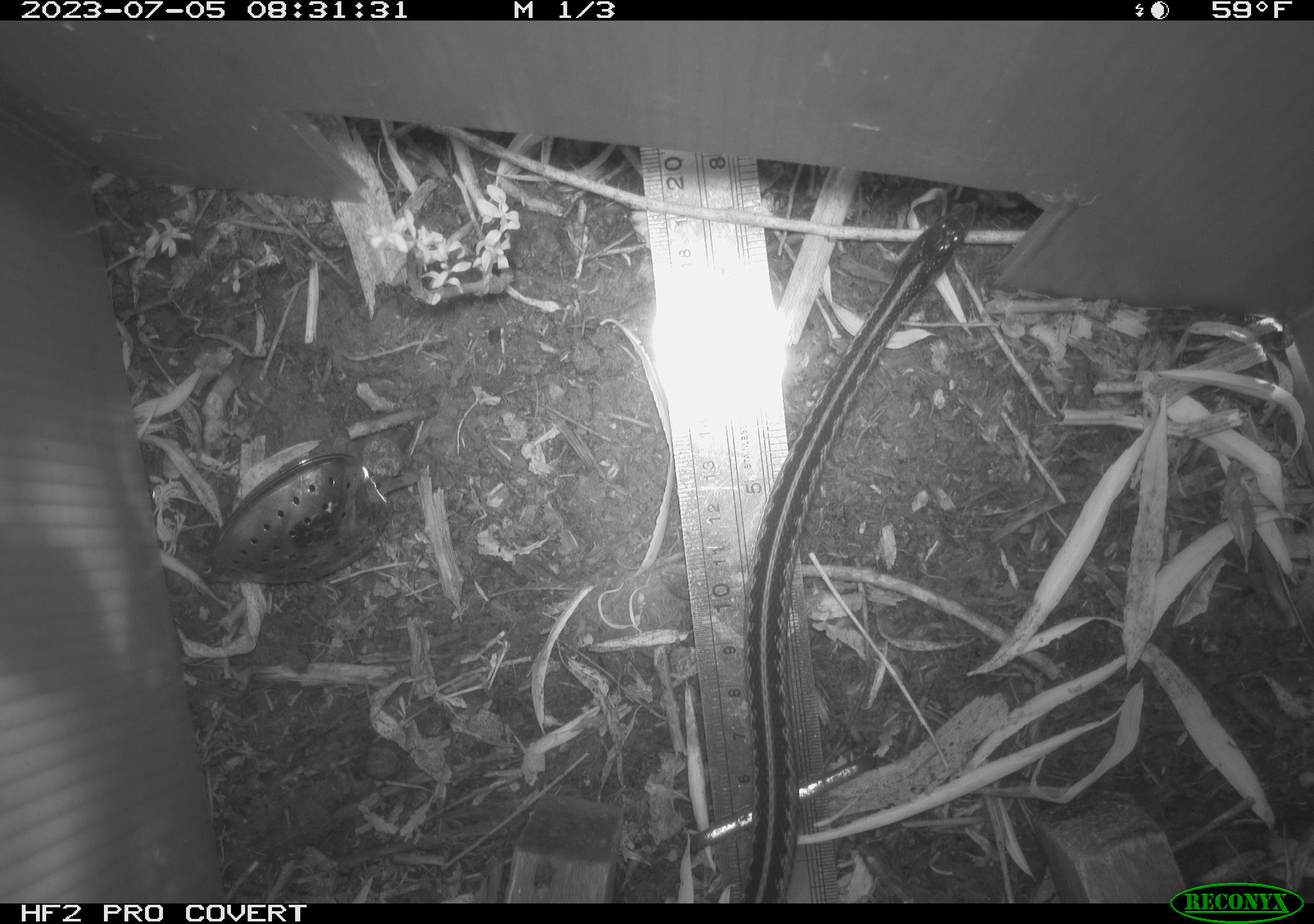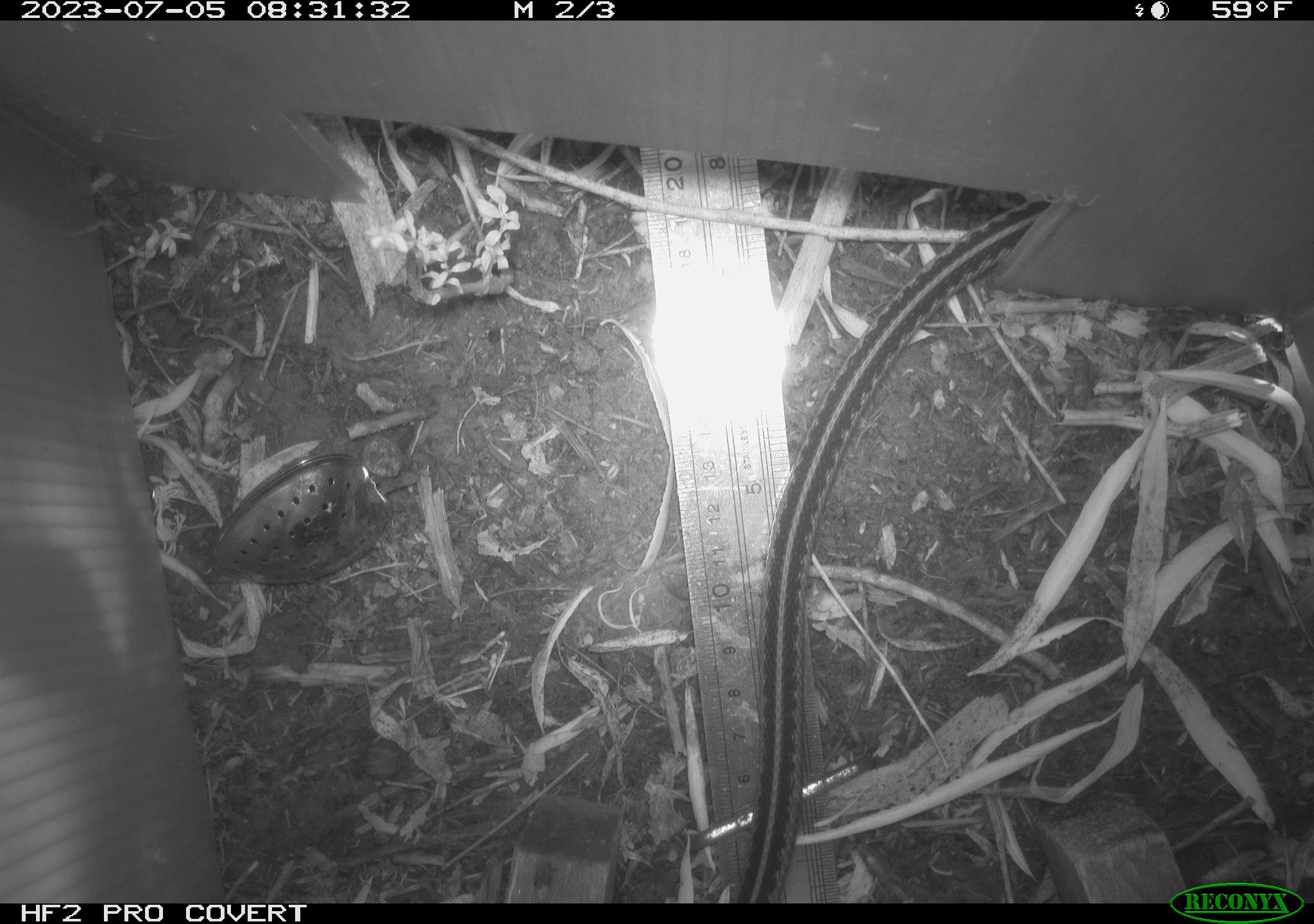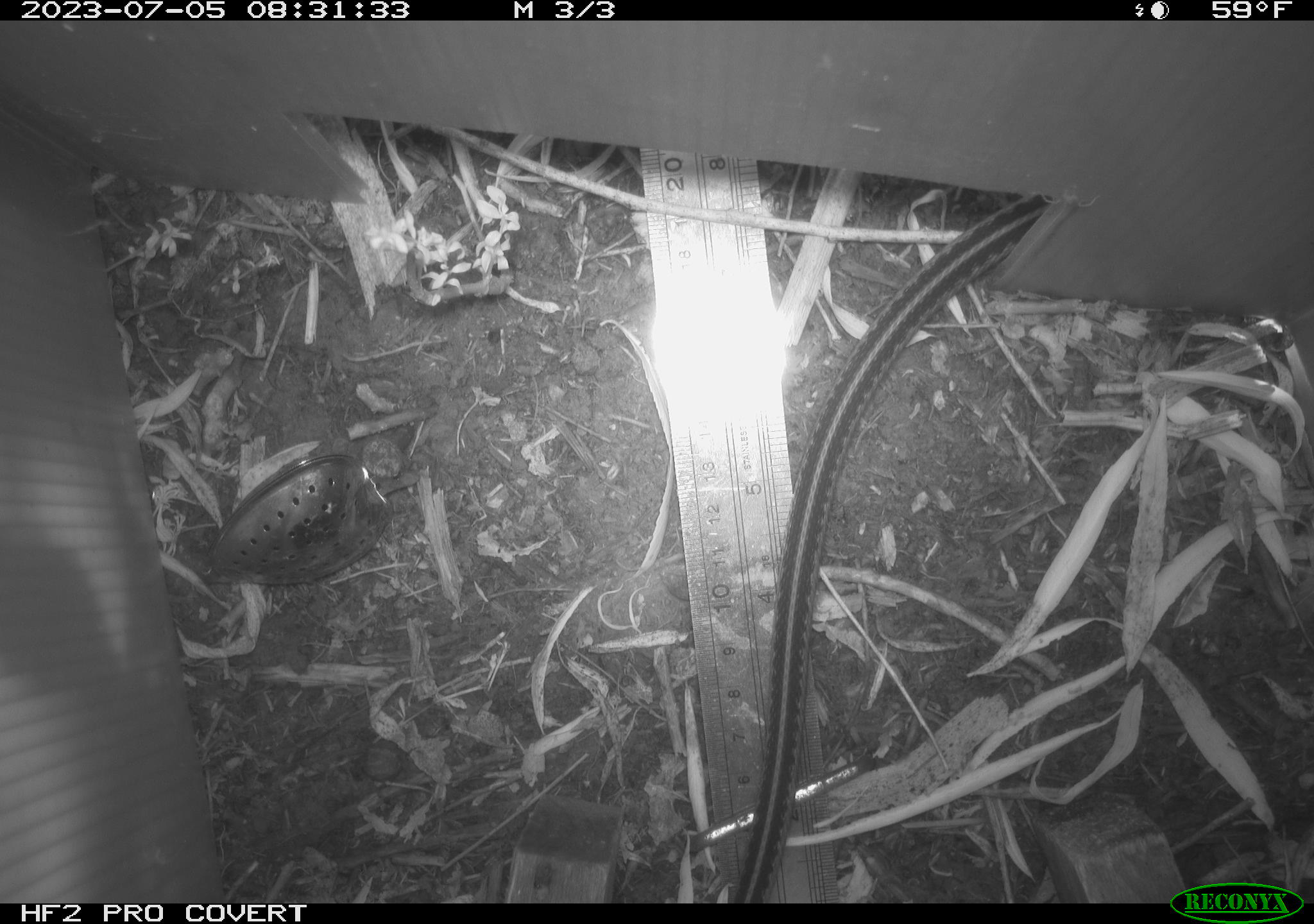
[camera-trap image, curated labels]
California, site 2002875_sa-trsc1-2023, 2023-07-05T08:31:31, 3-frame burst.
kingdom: Animalia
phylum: Chordata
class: Reptilia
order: Squamata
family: Colubridae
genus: Thamnophis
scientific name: Thamnophis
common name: american gartersnakes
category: thamnophis species